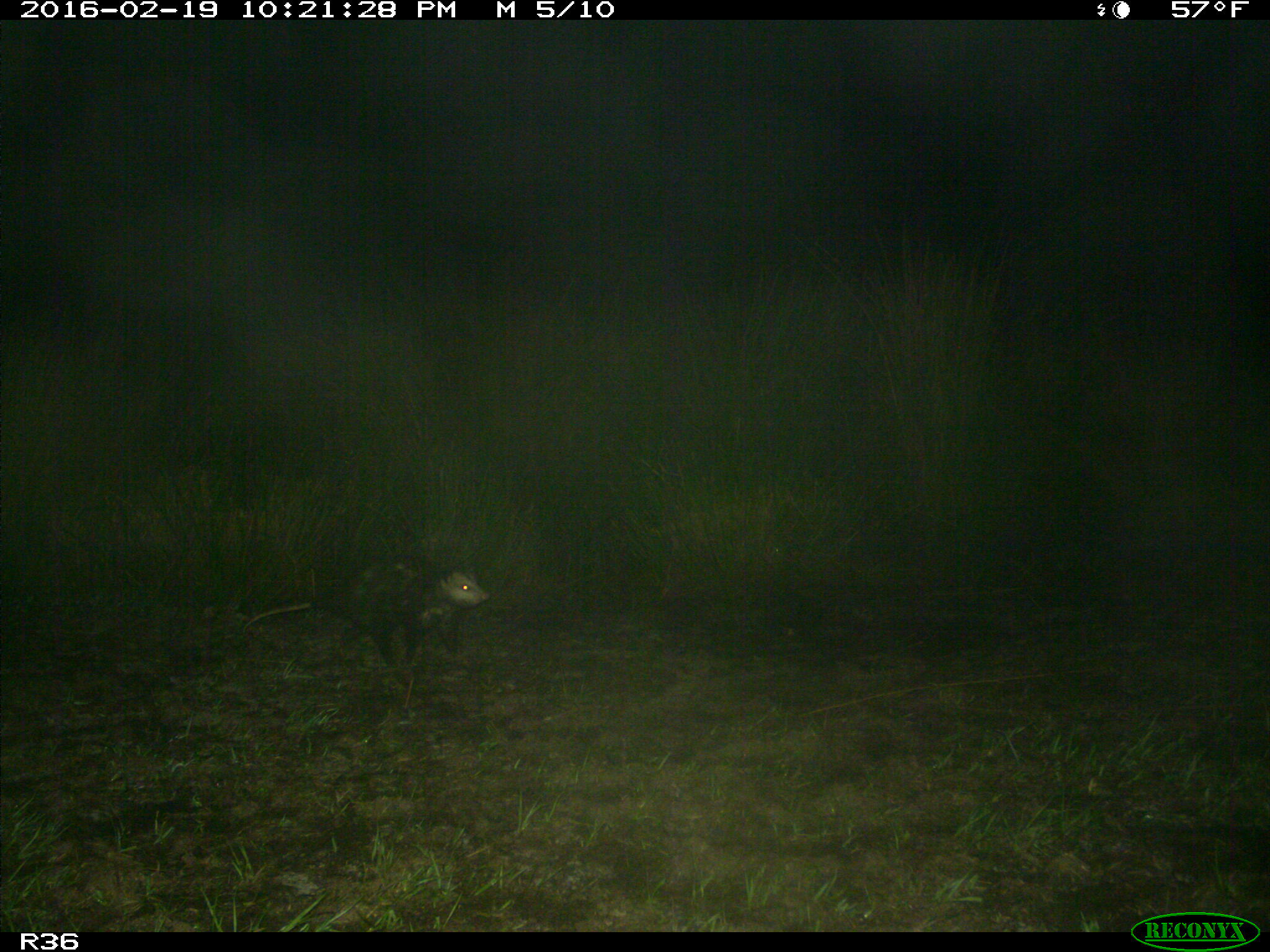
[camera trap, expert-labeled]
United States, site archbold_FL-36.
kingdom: Animalia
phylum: Chordata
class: Mammalia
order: Didelphimorphia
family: Didelphidae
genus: Didelphis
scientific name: Didelphis virginiana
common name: virginia opossum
Didelphis virginiana (virginia opossum).